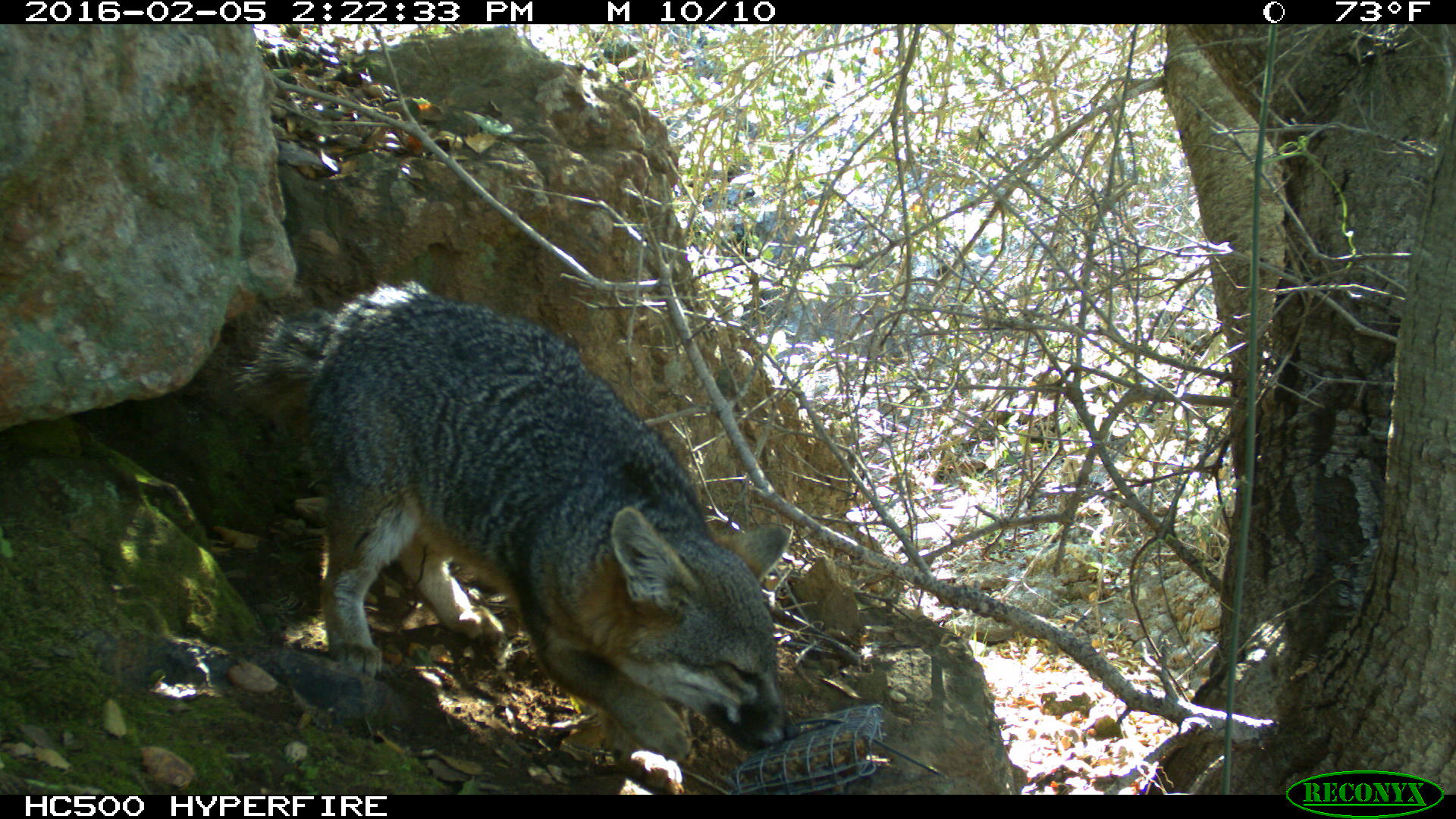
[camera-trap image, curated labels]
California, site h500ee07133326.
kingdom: Animalia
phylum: Chordata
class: Mammalia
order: Carnivora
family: Canidae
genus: Urocyon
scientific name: Urocyon littoralis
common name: island fox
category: fox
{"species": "fox (island fox) (Urocyon littoralis)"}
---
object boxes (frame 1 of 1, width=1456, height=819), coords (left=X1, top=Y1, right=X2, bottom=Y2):
fox: (left=200, top=278, right=801, bottom=793)